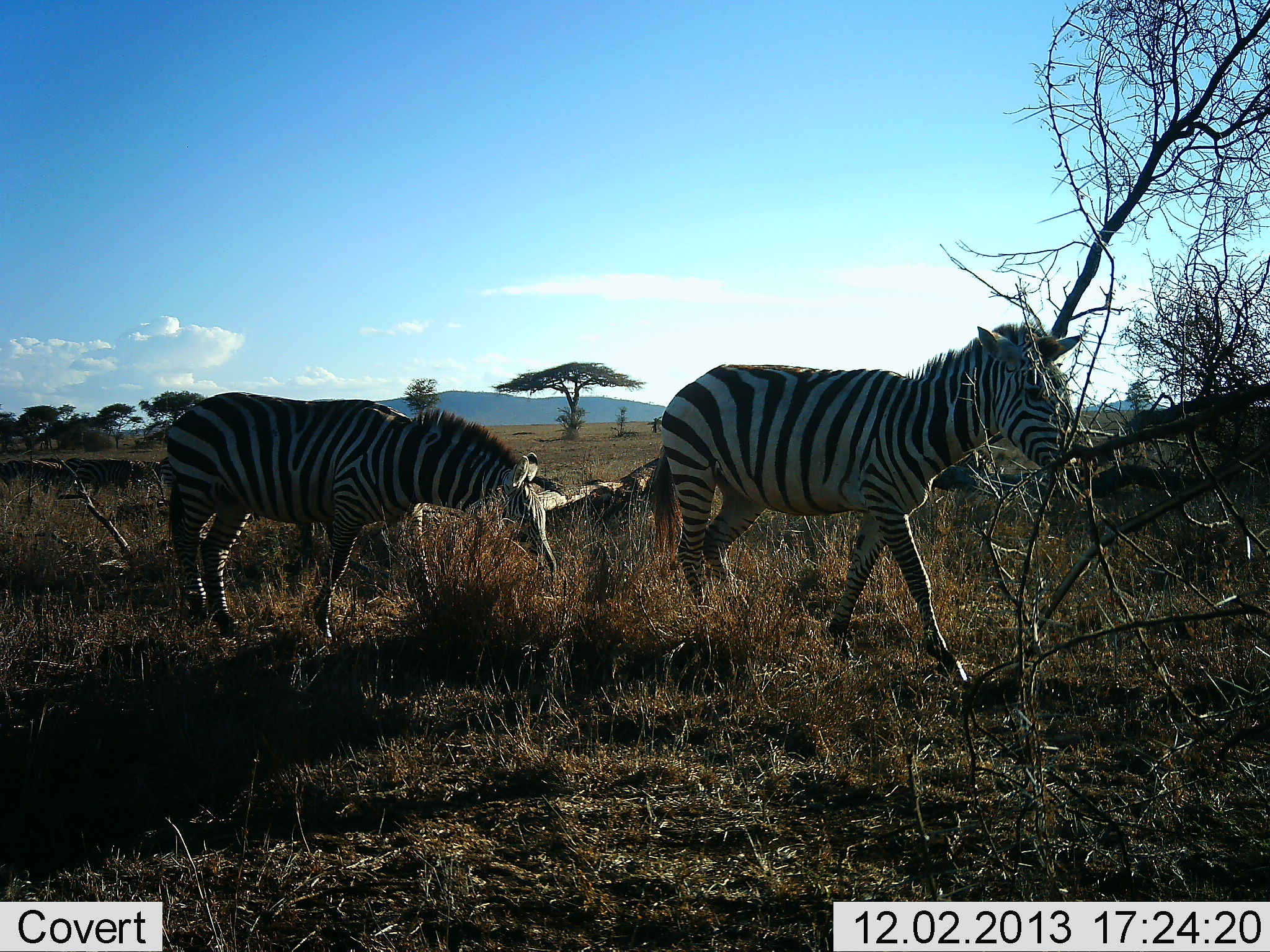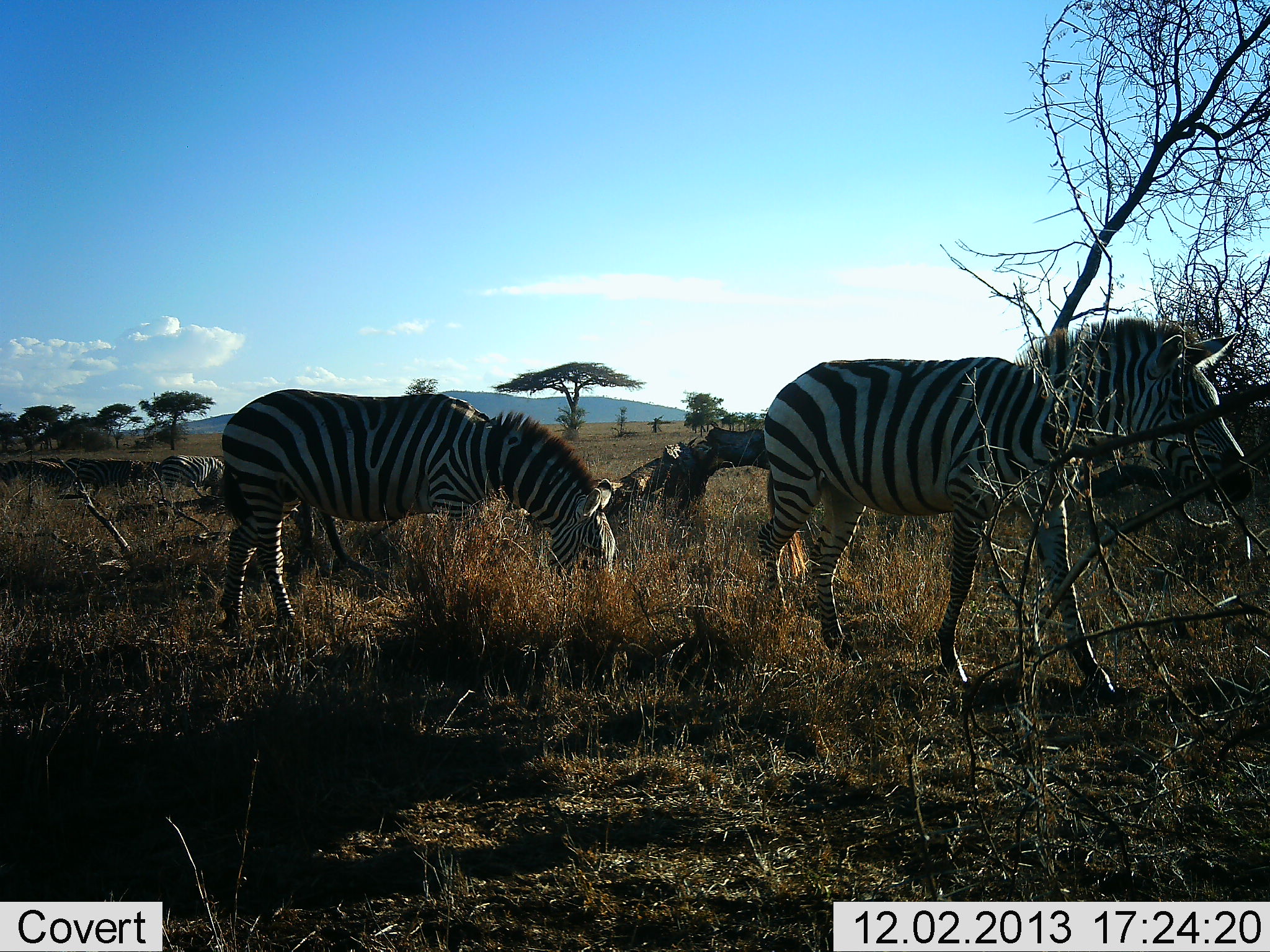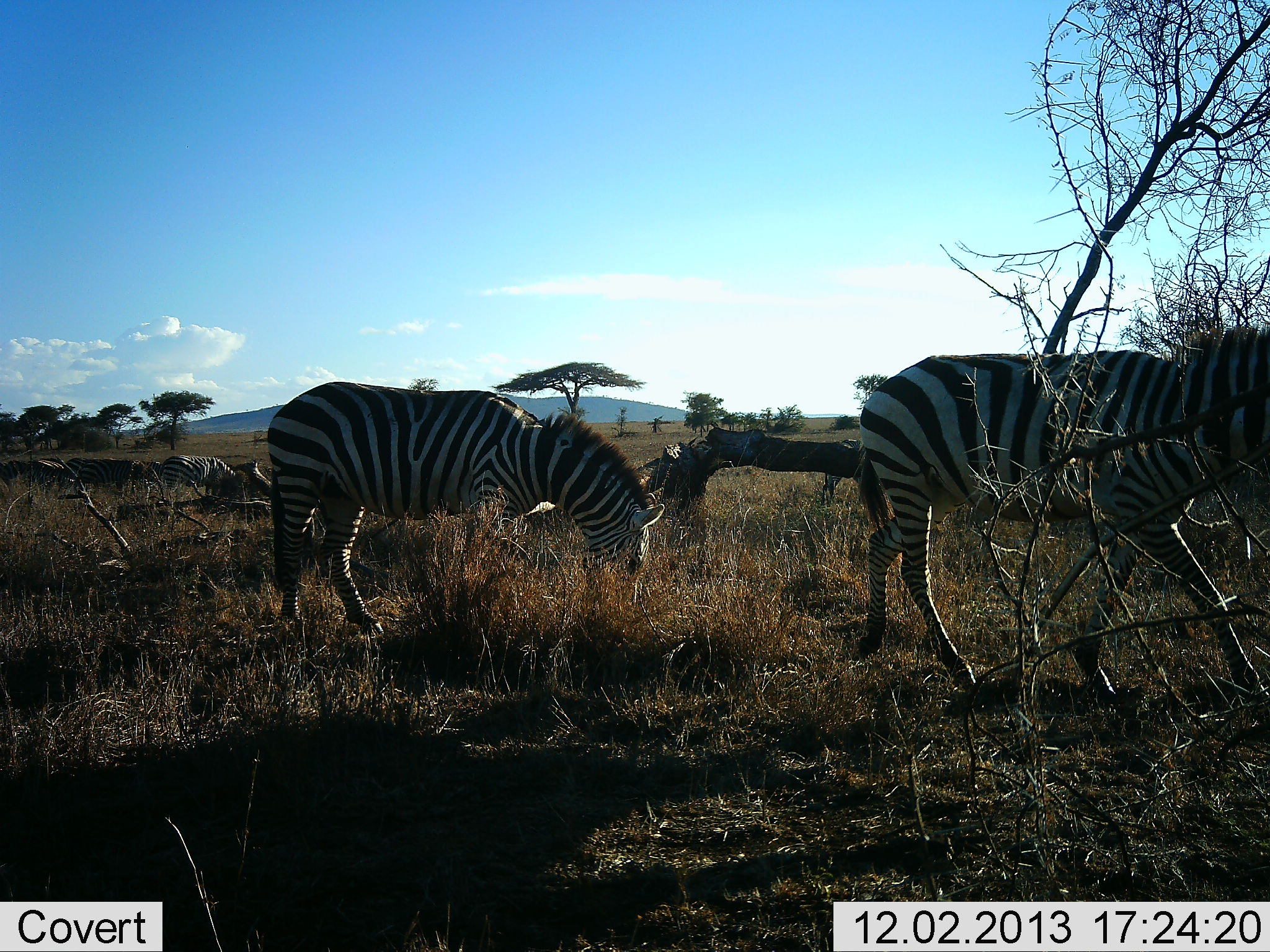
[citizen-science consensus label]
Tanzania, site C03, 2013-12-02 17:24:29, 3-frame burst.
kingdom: Animalia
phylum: Chordata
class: Mammalia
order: Perissodactyla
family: Equidae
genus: Equus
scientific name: Equus quagga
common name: plains zebra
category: zebra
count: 3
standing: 40%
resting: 0%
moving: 100%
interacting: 0%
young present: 0%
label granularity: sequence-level